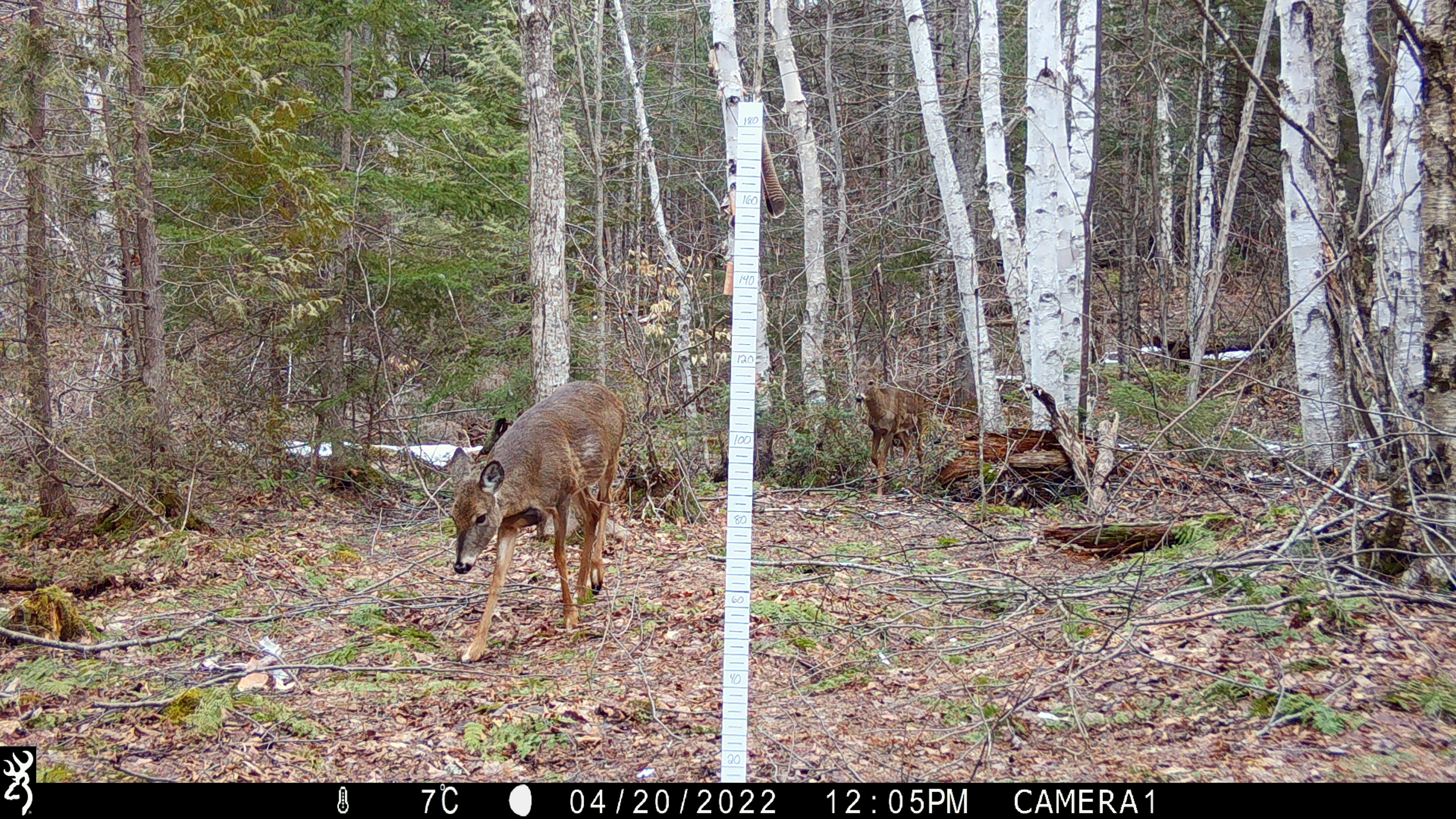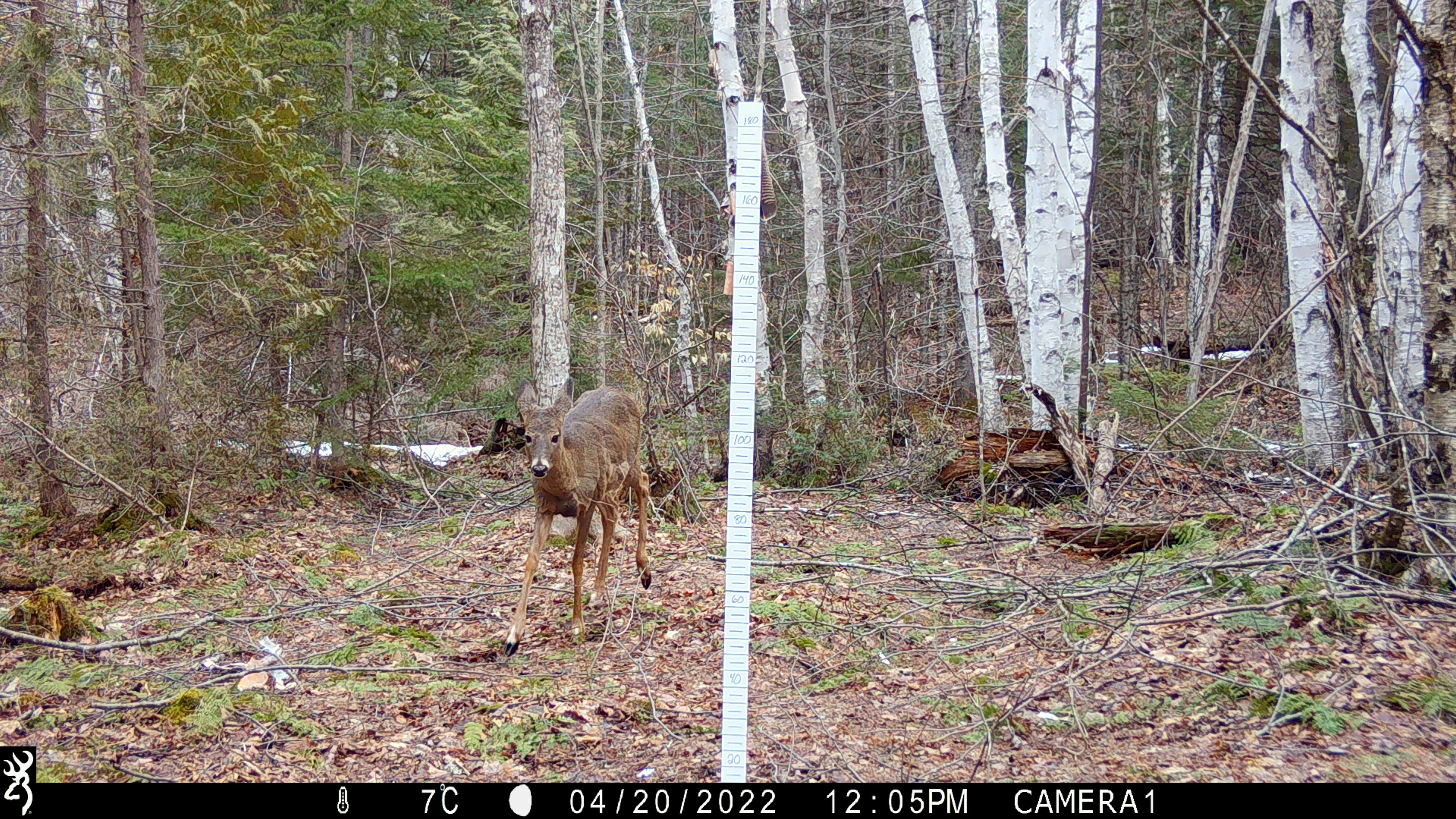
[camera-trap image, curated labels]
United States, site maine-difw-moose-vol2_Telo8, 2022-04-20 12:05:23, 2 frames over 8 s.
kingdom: Animalia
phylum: Chordata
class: Mammalia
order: Artiodactyla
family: Cervidae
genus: Odocoileus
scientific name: Odocoileus virginianus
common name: white-tailed deer